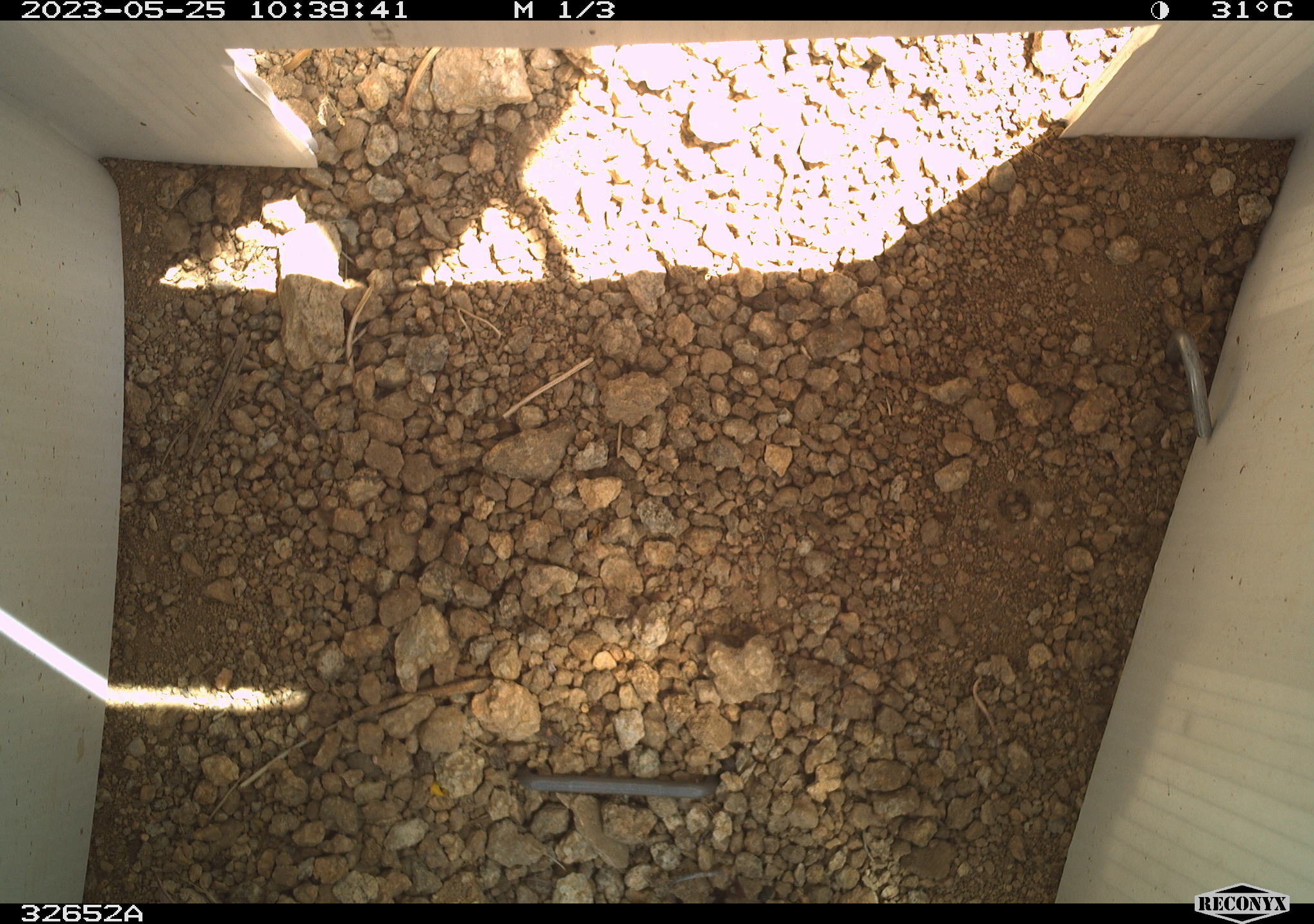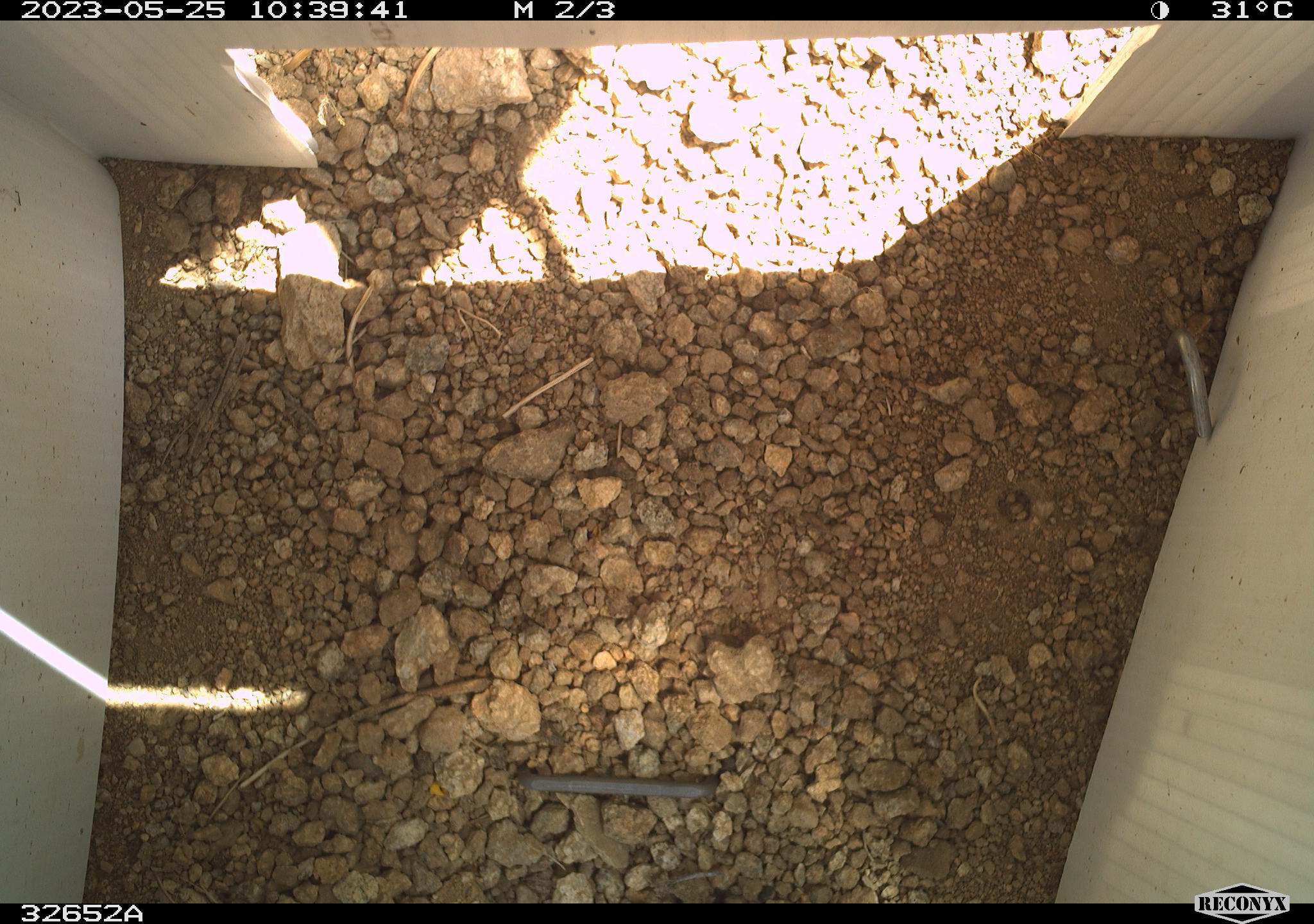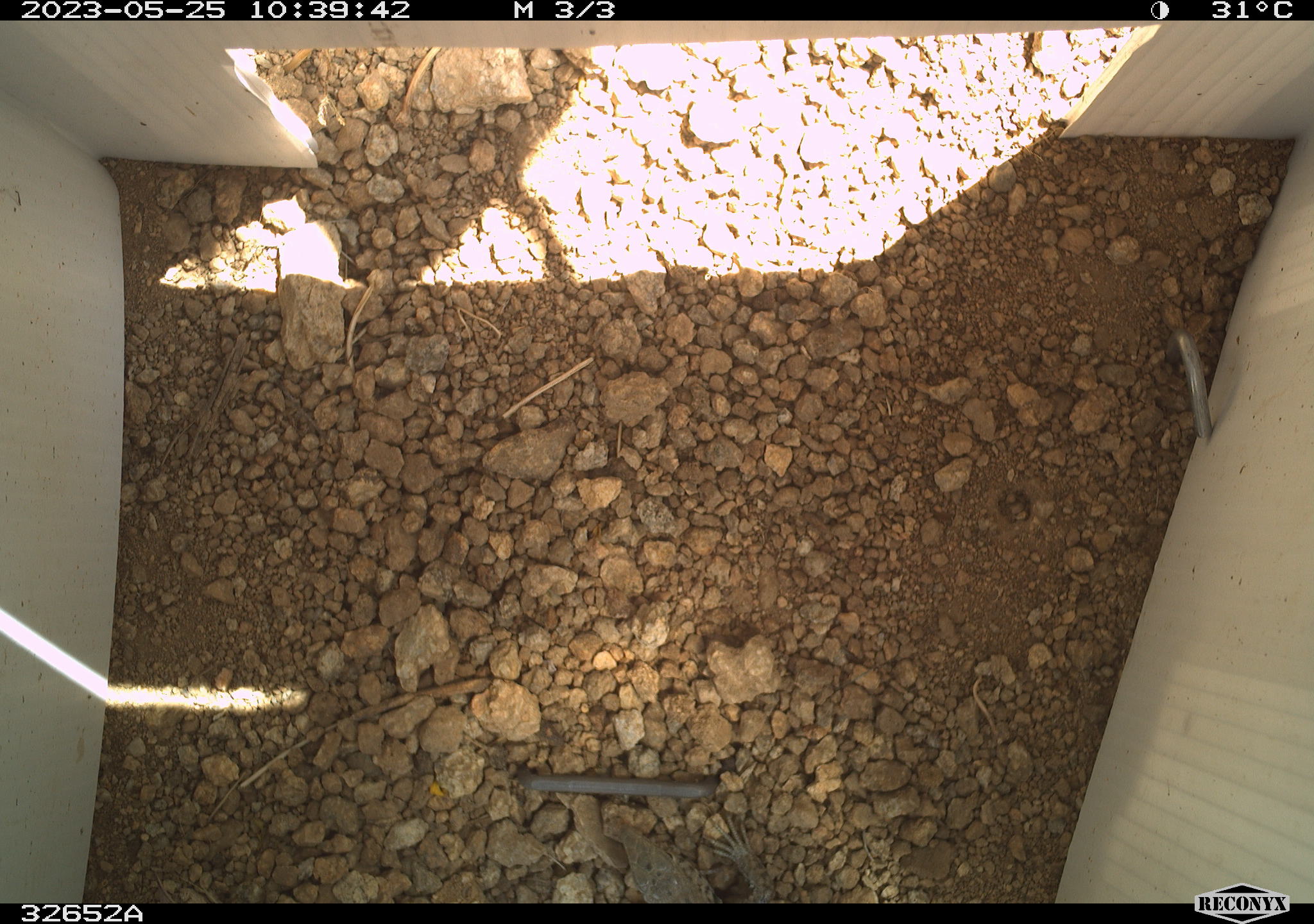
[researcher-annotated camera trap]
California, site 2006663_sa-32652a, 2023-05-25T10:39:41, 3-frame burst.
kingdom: Animalia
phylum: Chordata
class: Reptilia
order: Squamata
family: Teiidae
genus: Aspidoscelis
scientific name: Aspidoscelis tigris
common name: western whiptail